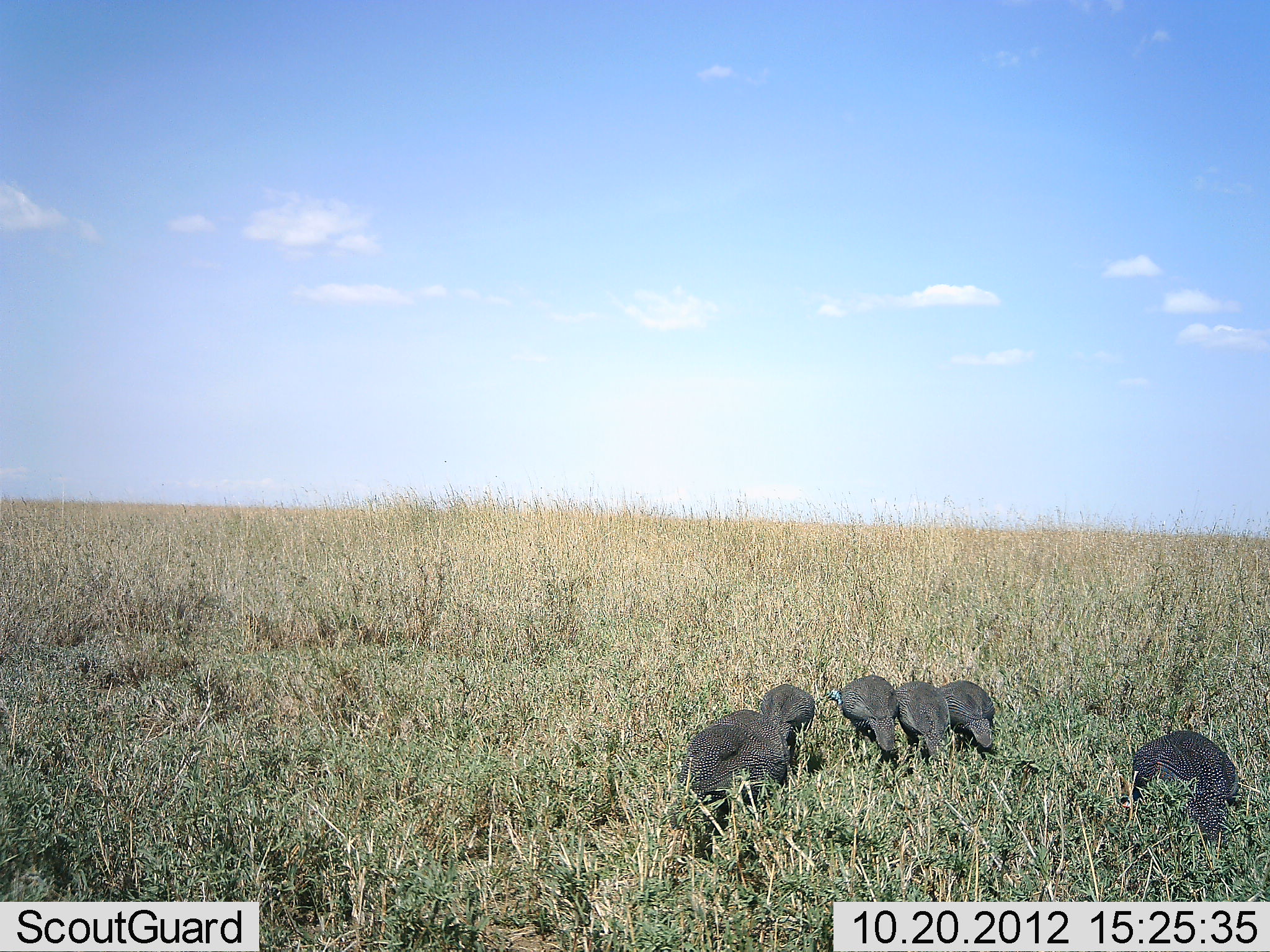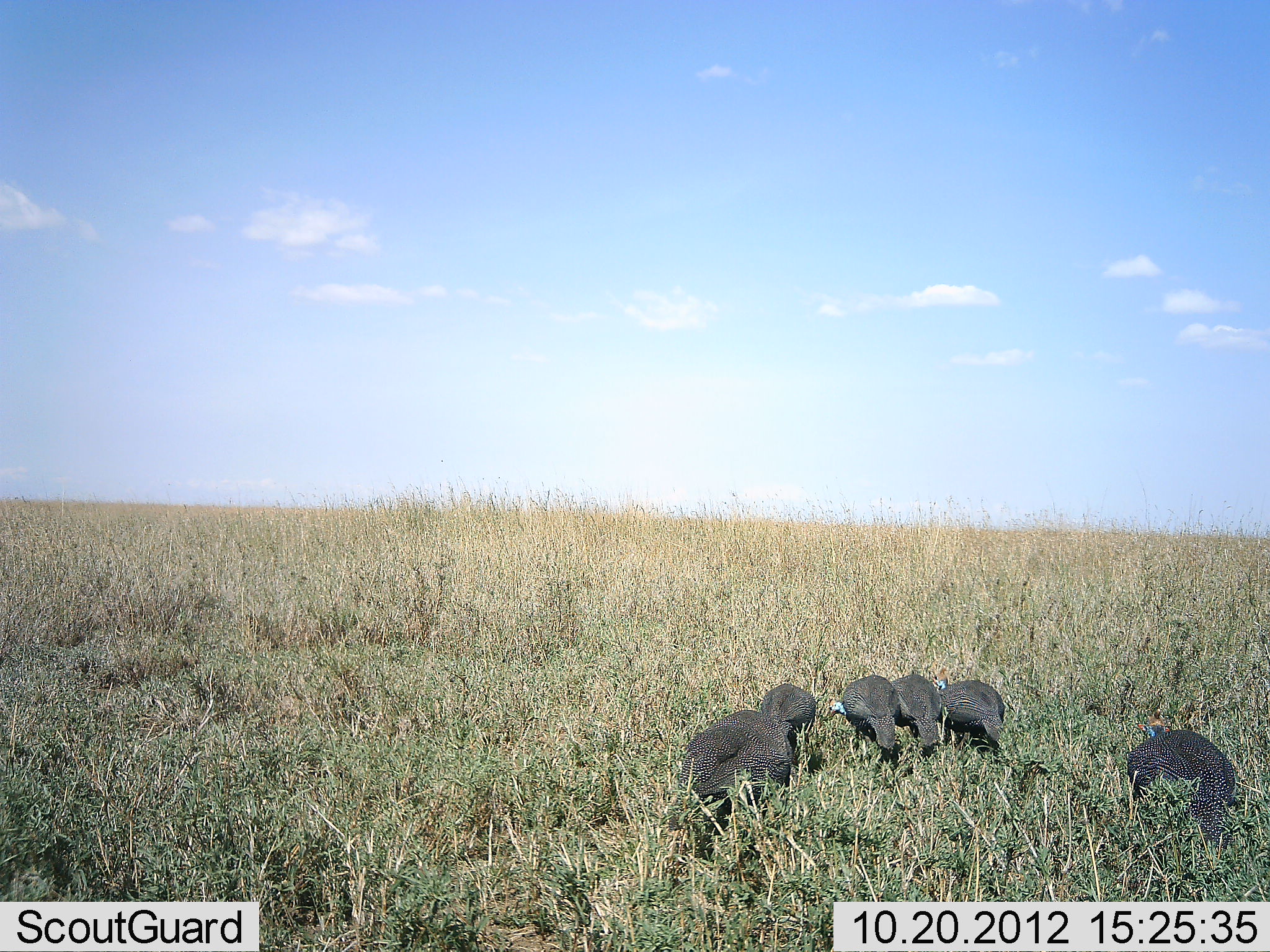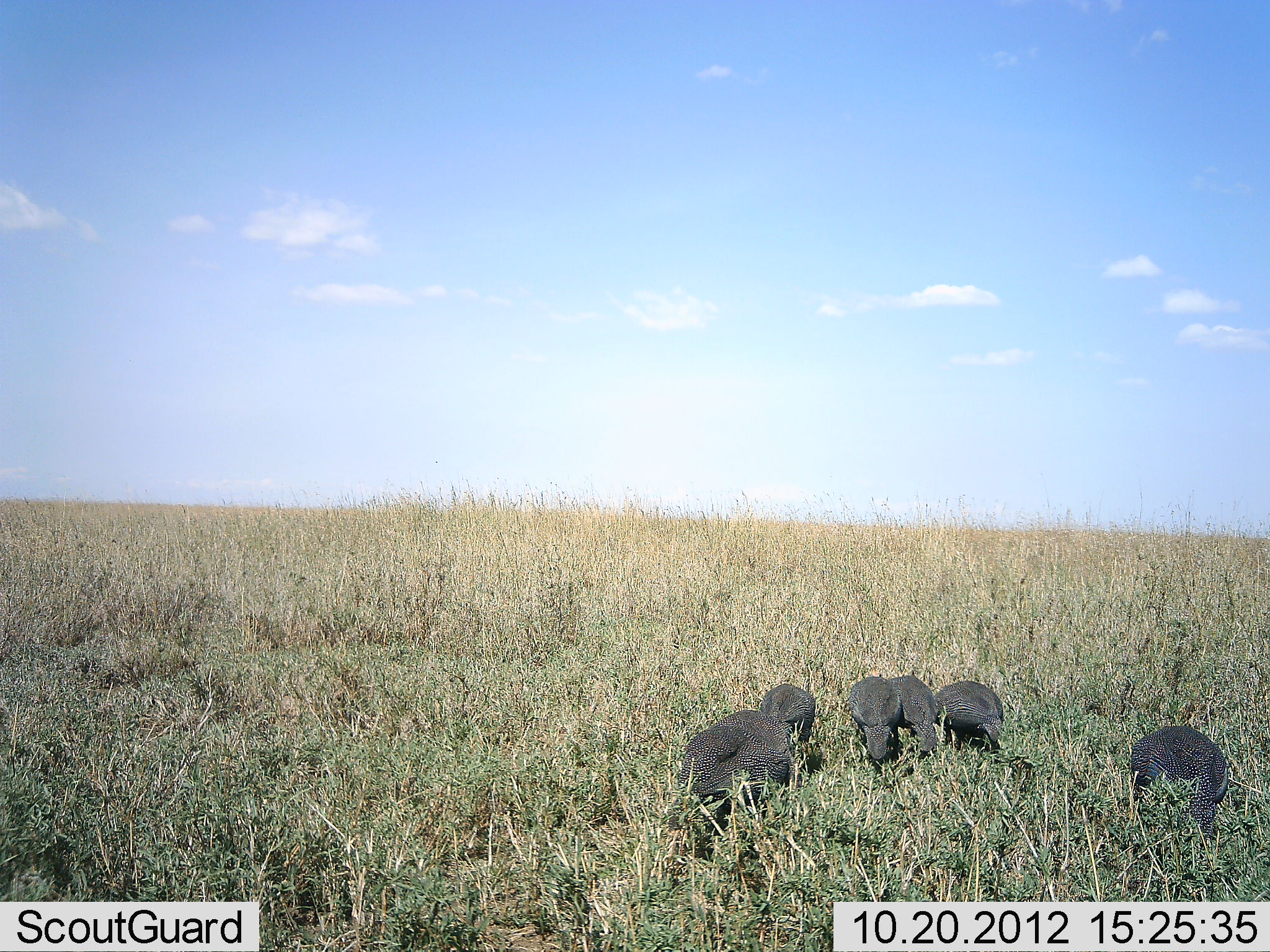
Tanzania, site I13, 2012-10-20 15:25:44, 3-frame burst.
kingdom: Animalia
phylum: Chordata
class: Aves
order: Galliformes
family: Numididae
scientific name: Numididae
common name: guinea fowl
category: guineafowl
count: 6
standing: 20%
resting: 0%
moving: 0%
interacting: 0%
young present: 0%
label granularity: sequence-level